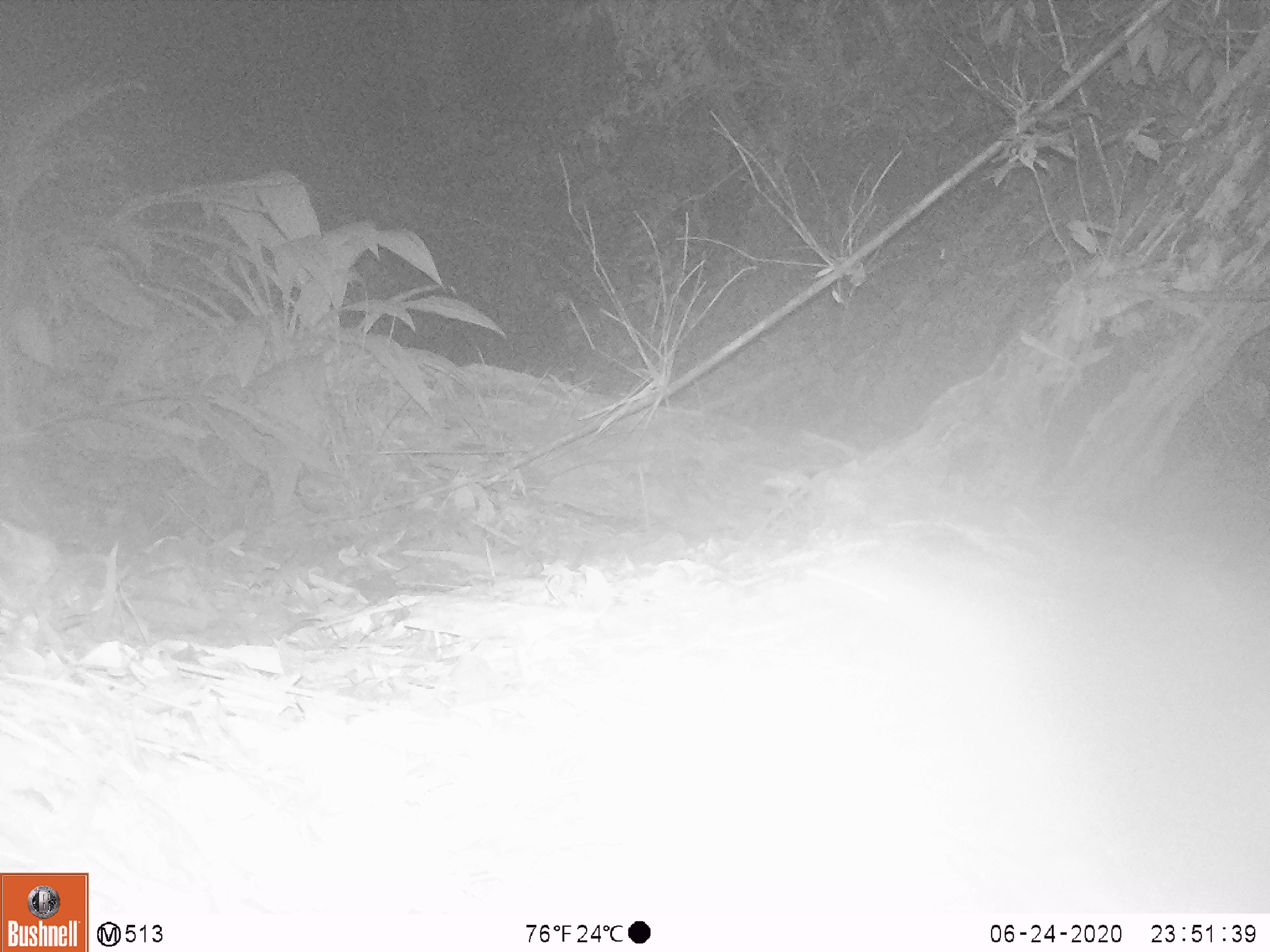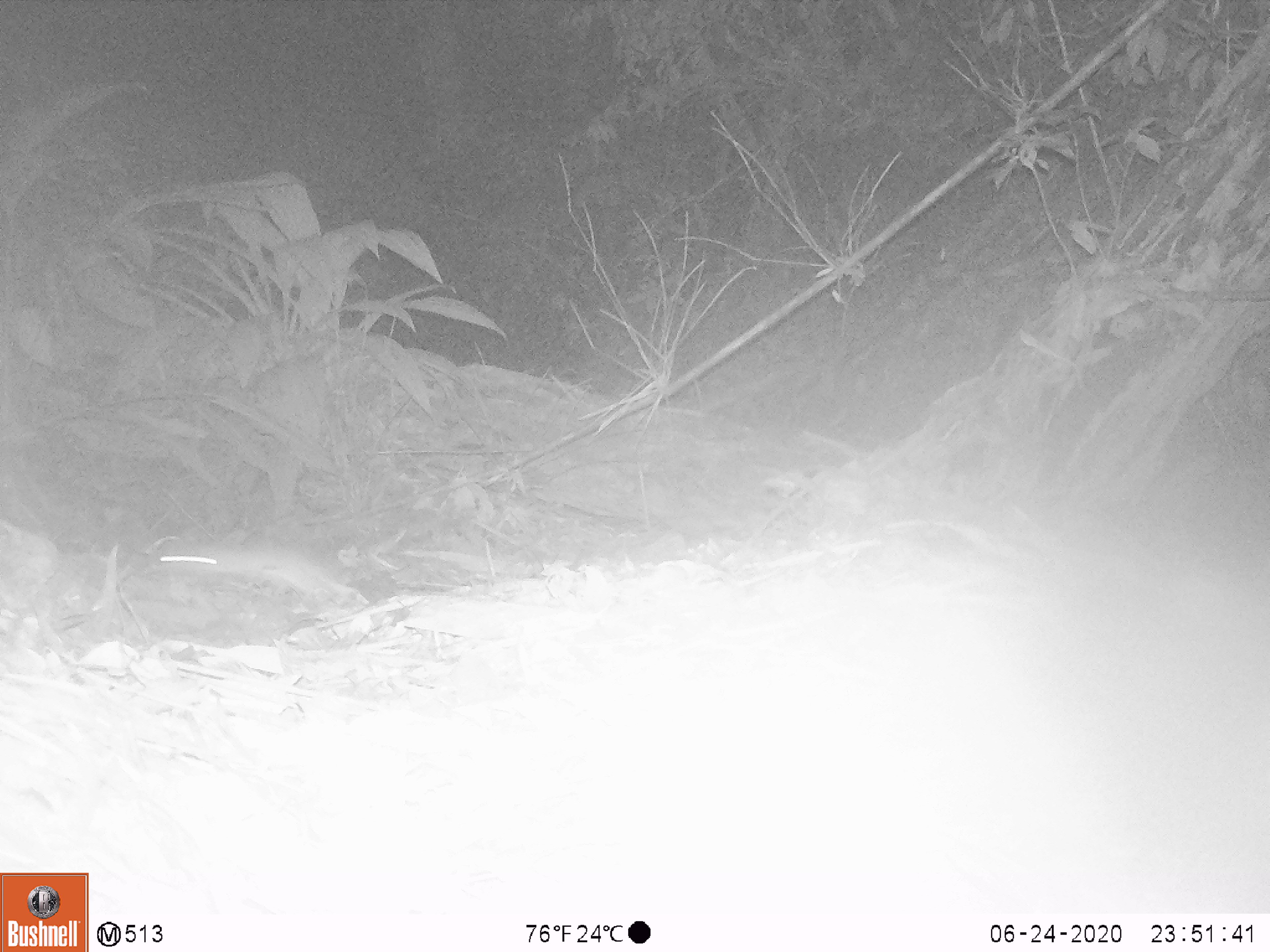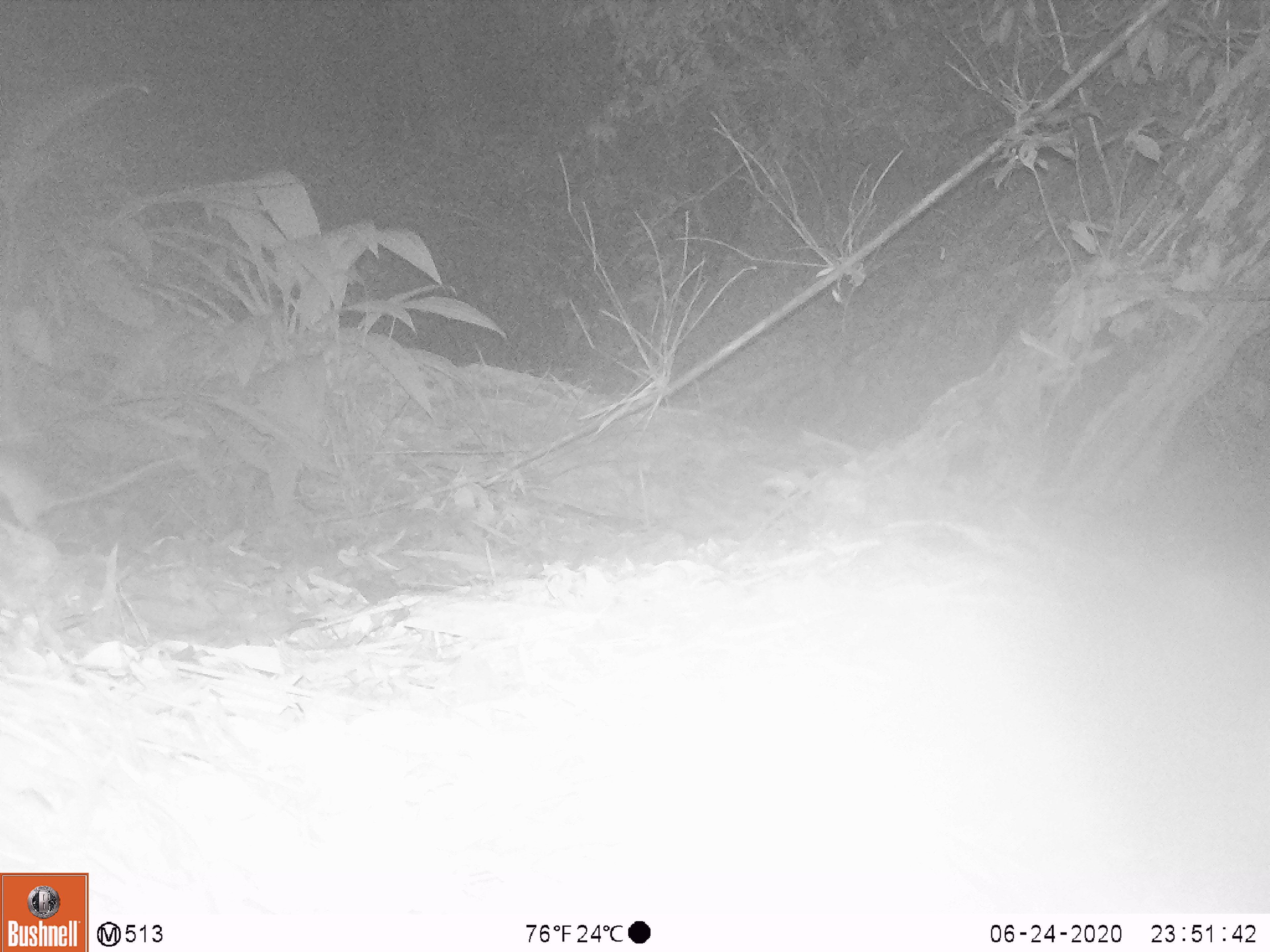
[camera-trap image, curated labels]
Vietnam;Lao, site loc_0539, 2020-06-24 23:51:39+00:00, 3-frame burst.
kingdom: Animalia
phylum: Chordata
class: Mammalia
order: Rodentia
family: Muridae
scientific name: Muridae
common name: old-world mice and rats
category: unidentified murid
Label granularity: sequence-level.